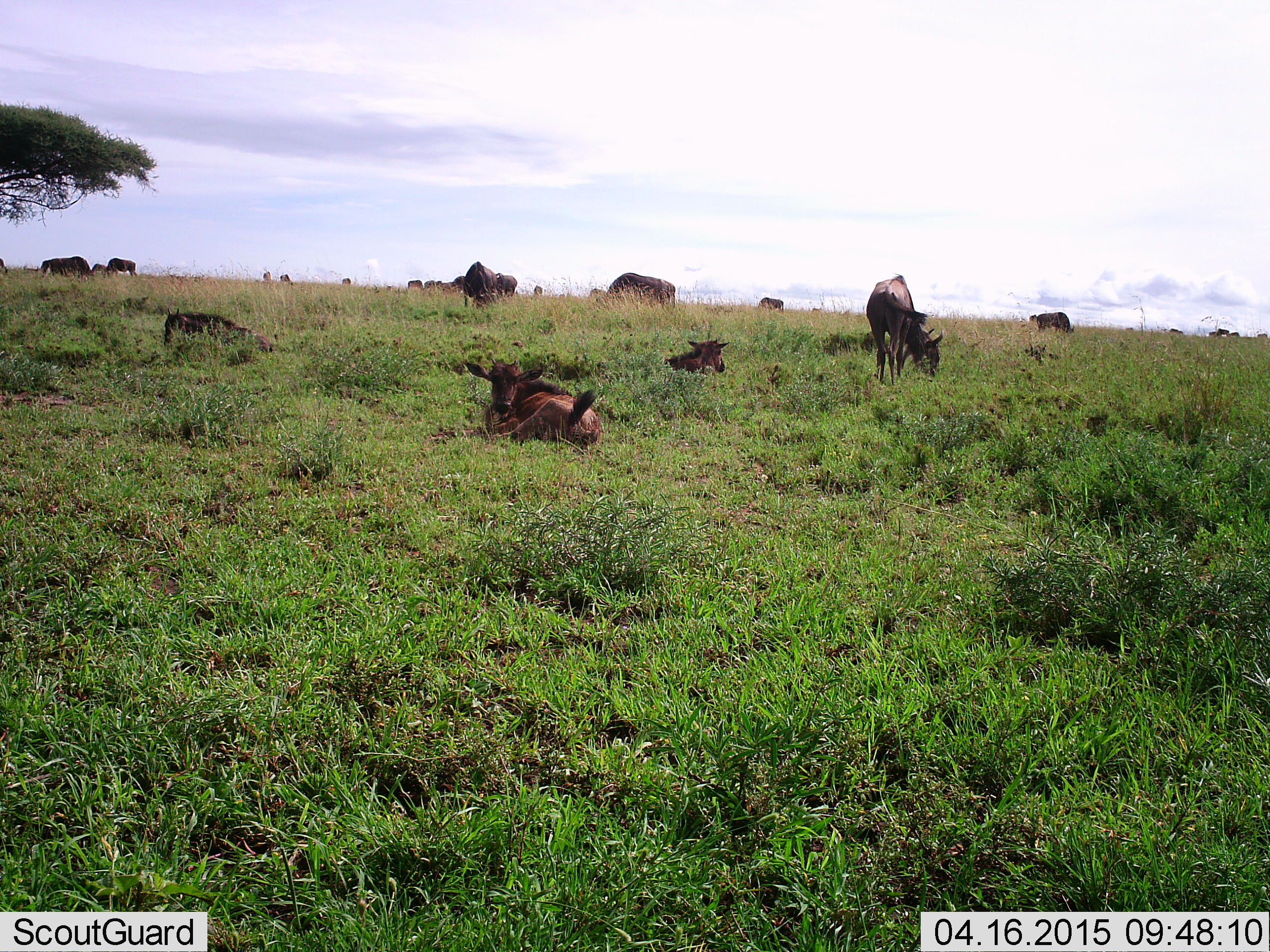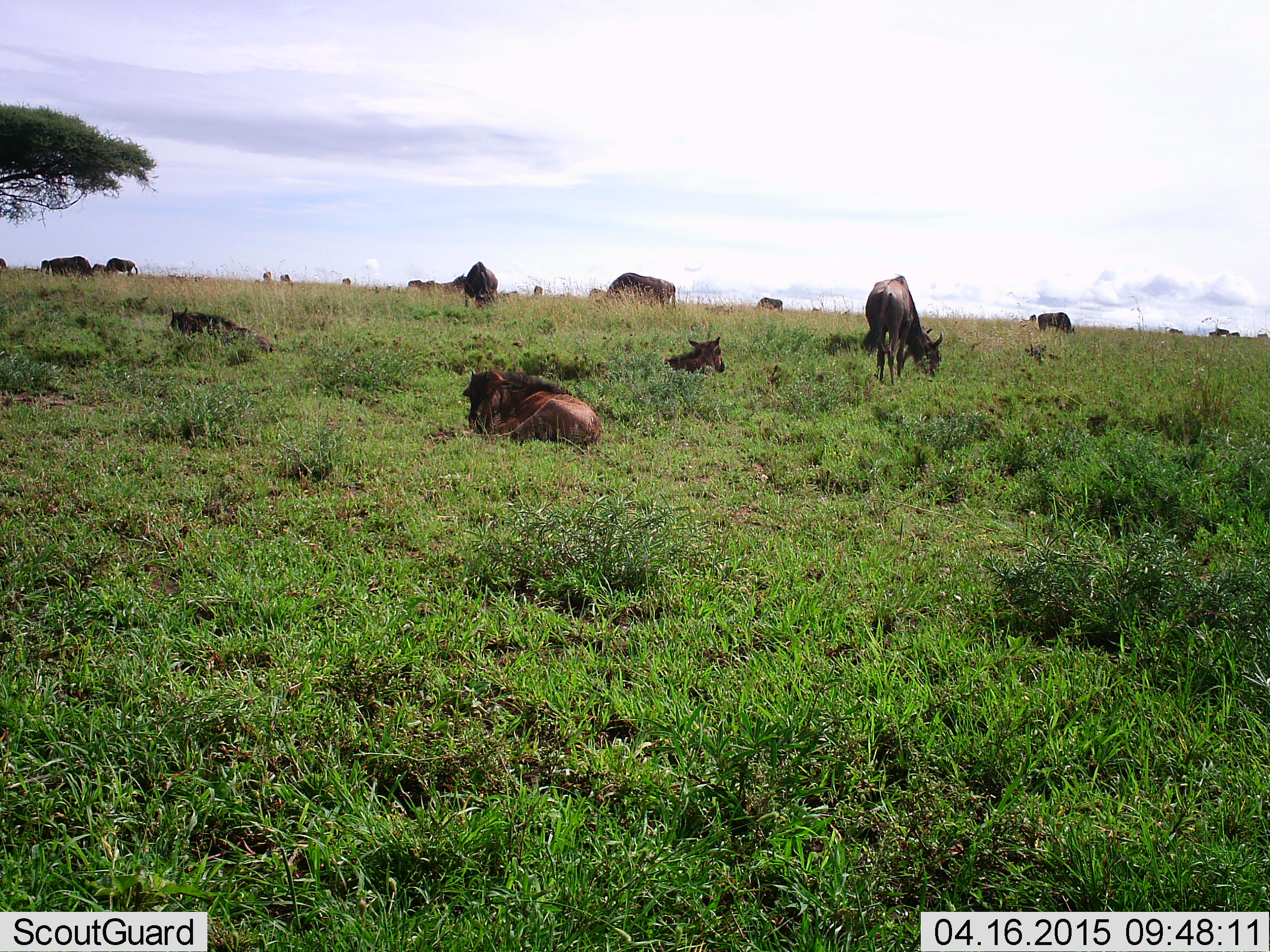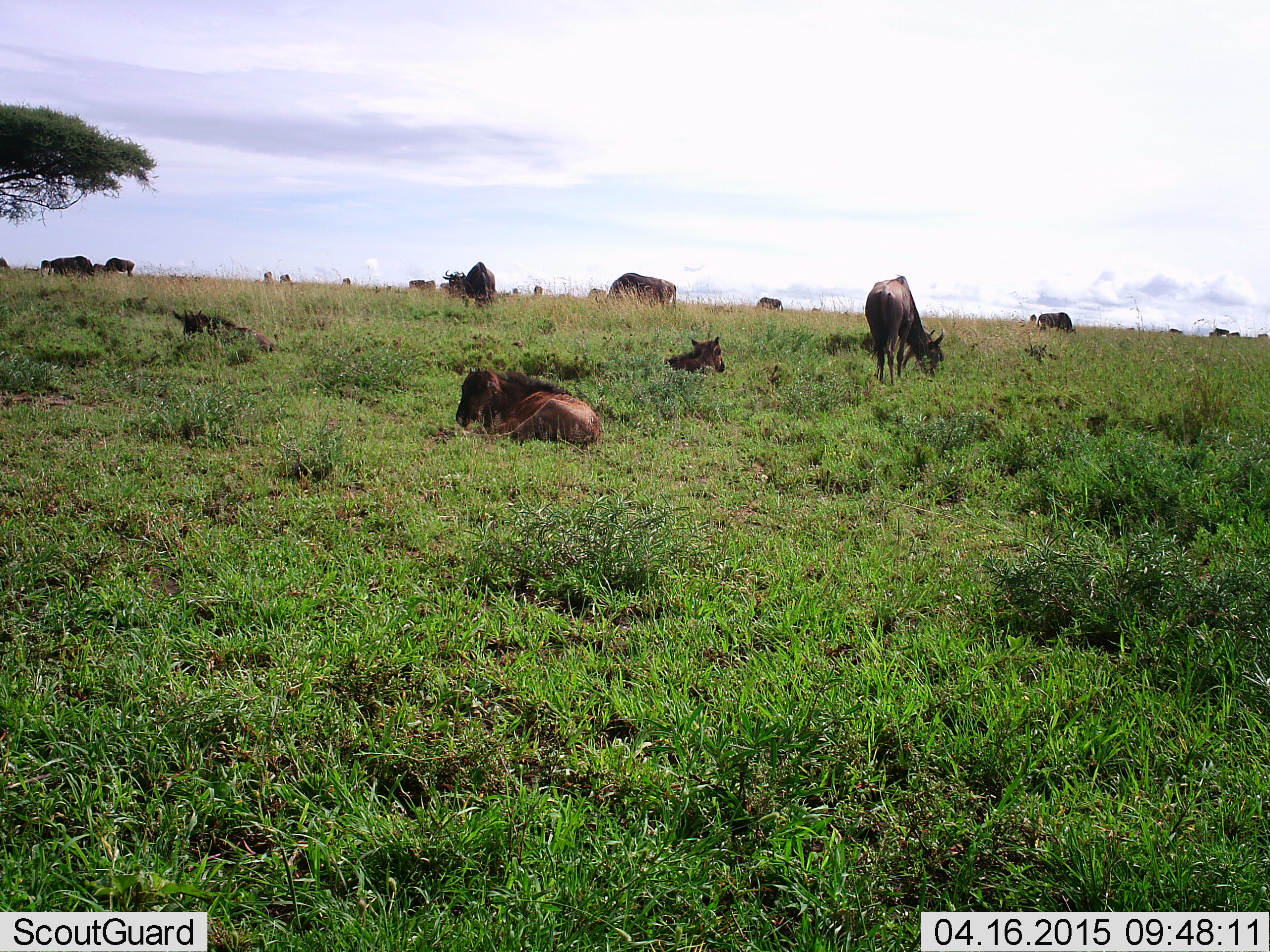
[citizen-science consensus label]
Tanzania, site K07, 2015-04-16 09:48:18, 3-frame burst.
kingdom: Animalia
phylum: Chordata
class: Mammalia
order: Artiodactyla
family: Bovidae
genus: Connochaetes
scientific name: Connochaetes taurinus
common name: blue wildebeest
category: wildebeest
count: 11-50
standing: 40%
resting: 90%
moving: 10%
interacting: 0%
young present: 50%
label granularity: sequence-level